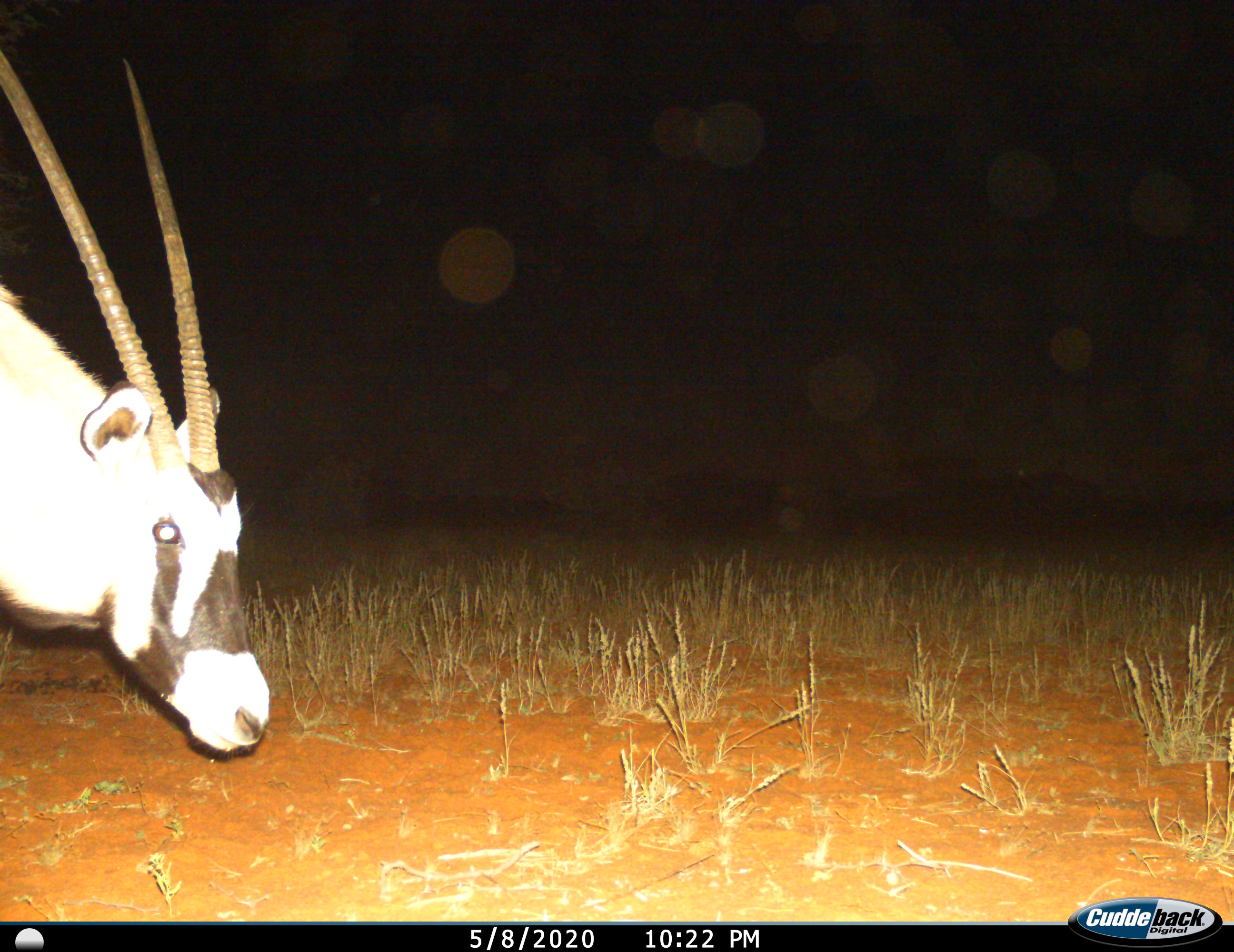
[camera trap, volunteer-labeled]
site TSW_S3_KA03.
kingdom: Animalia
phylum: Chordata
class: Mammalia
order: Artiodactyla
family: Bovidae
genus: Oryx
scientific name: Oryx gazella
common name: gemsbok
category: oryx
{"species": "oryx (gemsbok) (Oryx gazella)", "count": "1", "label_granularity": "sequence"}